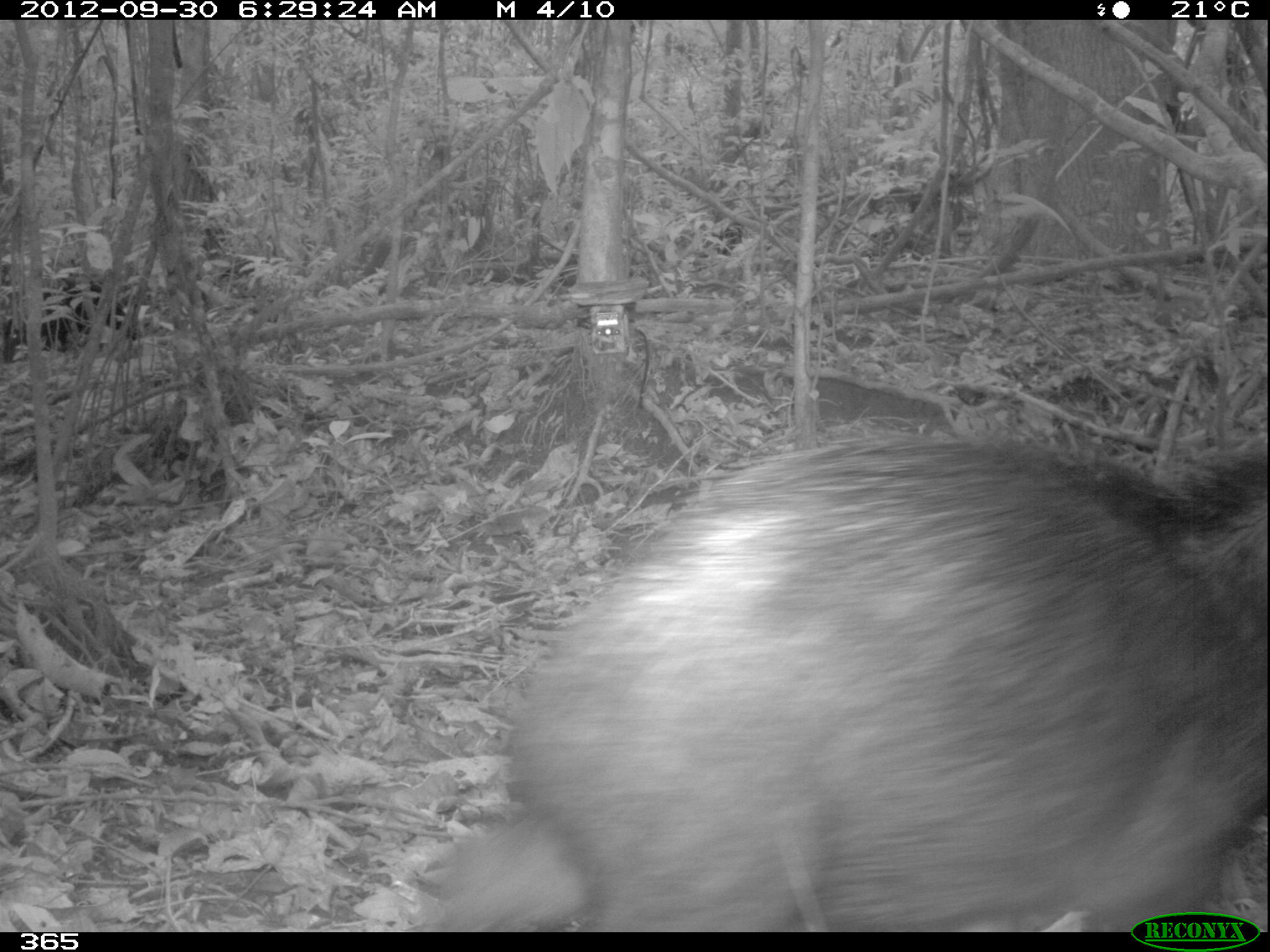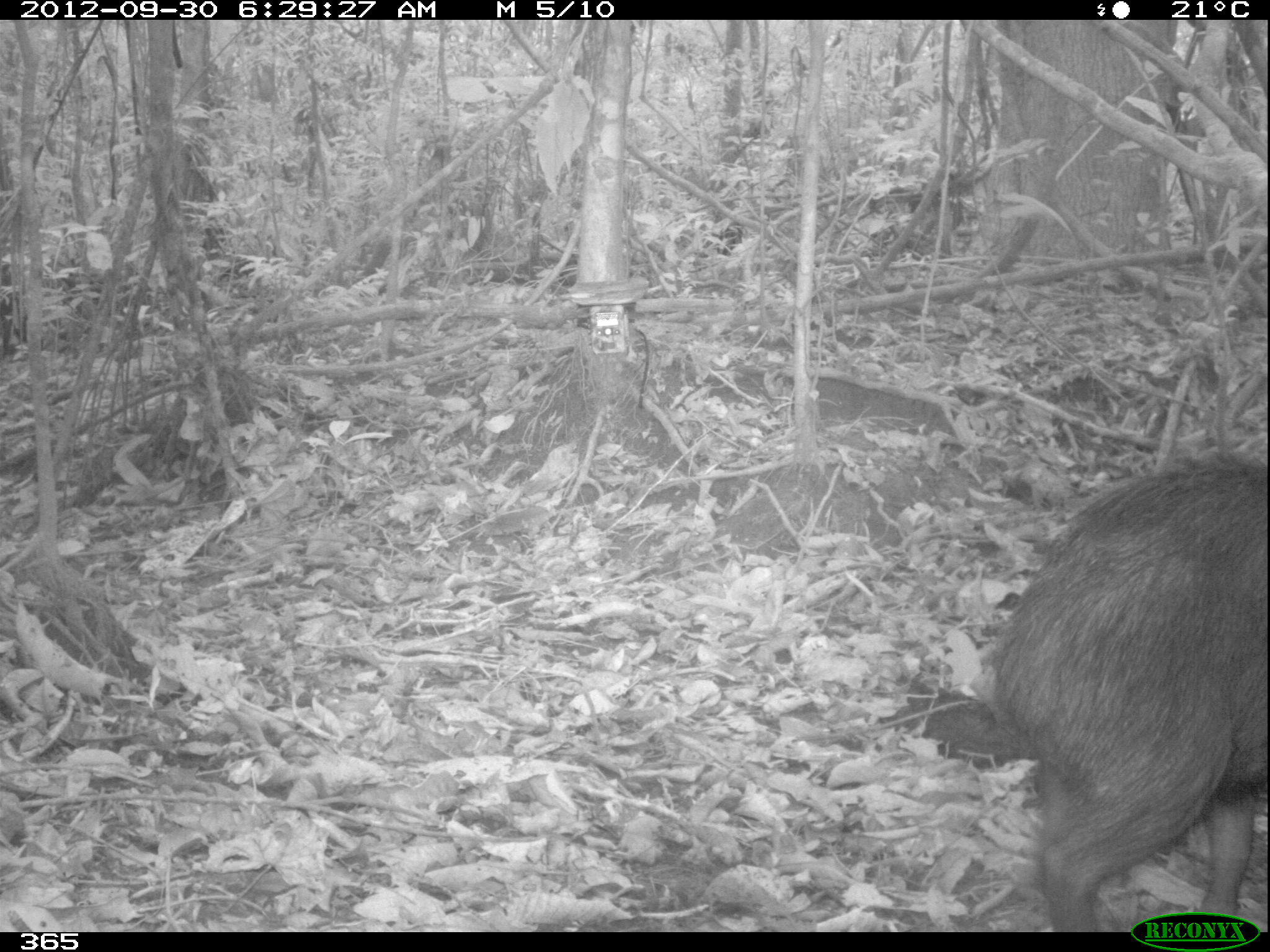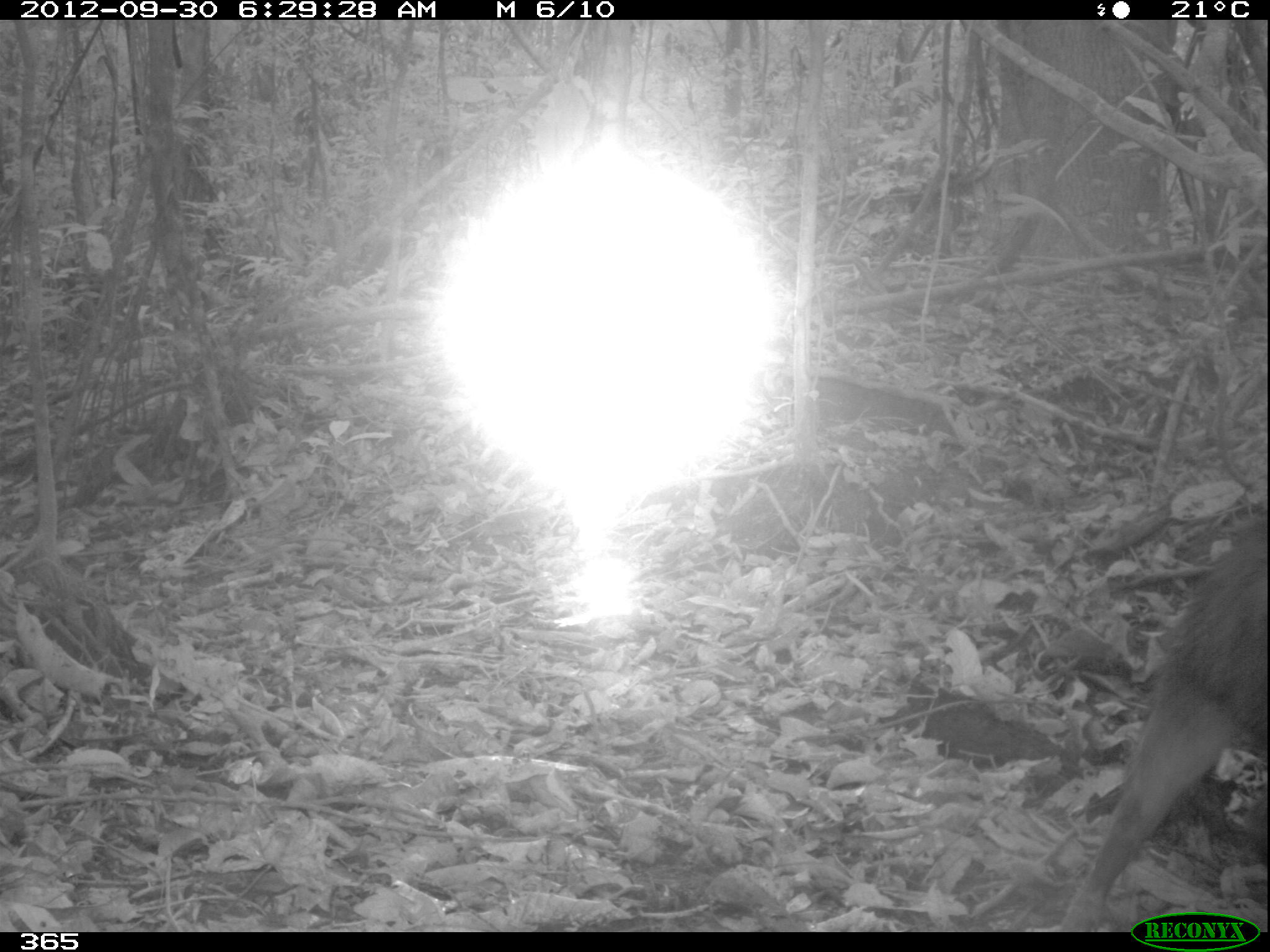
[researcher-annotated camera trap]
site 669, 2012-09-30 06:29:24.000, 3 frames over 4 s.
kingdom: Animalia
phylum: Chordata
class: Mammalia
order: Artiodactyla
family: Tayassuidae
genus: Tayassu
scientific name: Tayassu pecari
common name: white-lipped peccary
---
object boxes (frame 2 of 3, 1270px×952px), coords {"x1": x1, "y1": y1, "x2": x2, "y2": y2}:
tayassu pecari: {"x1": 993, "y1": 458, "x2": 1267, "y2": 932}